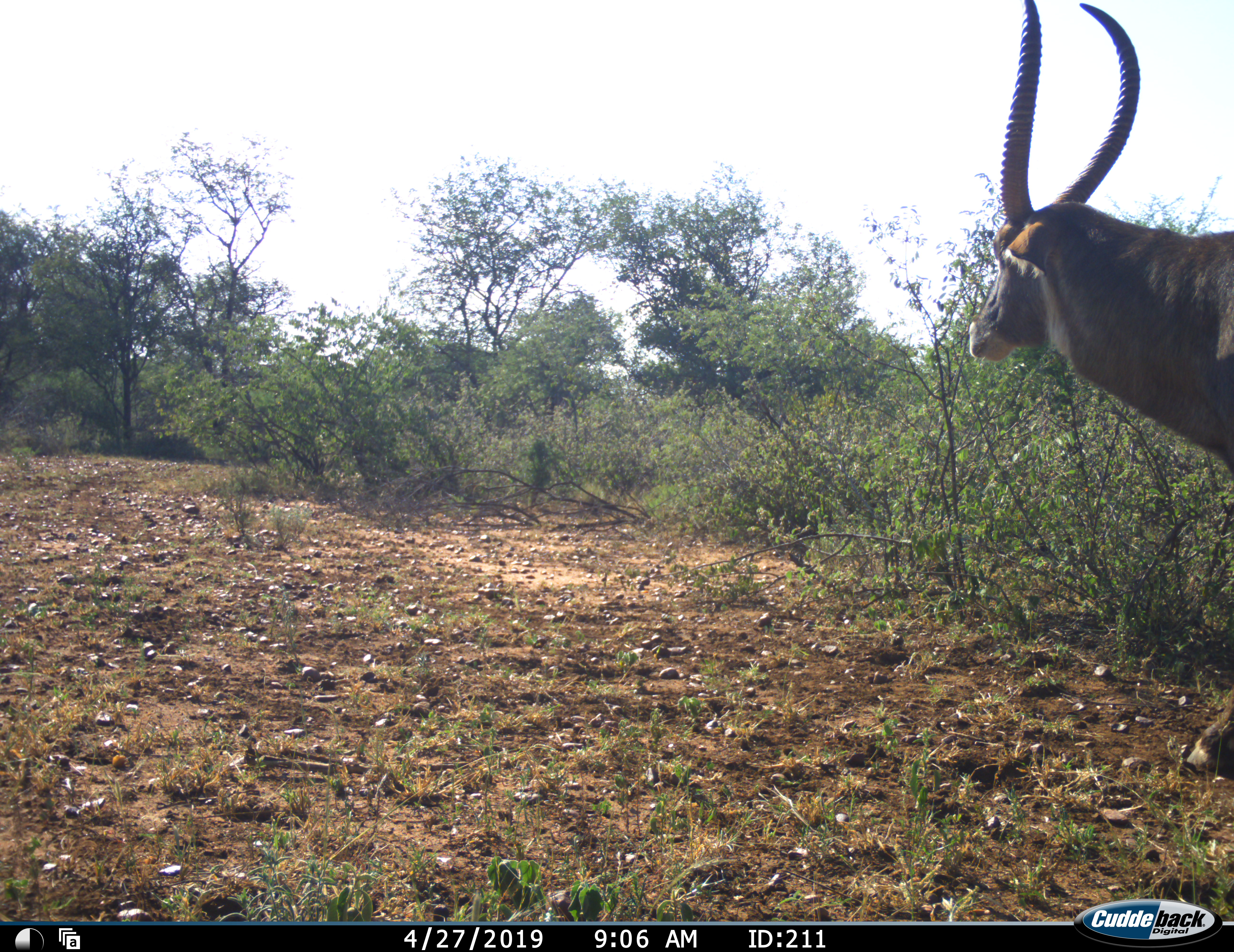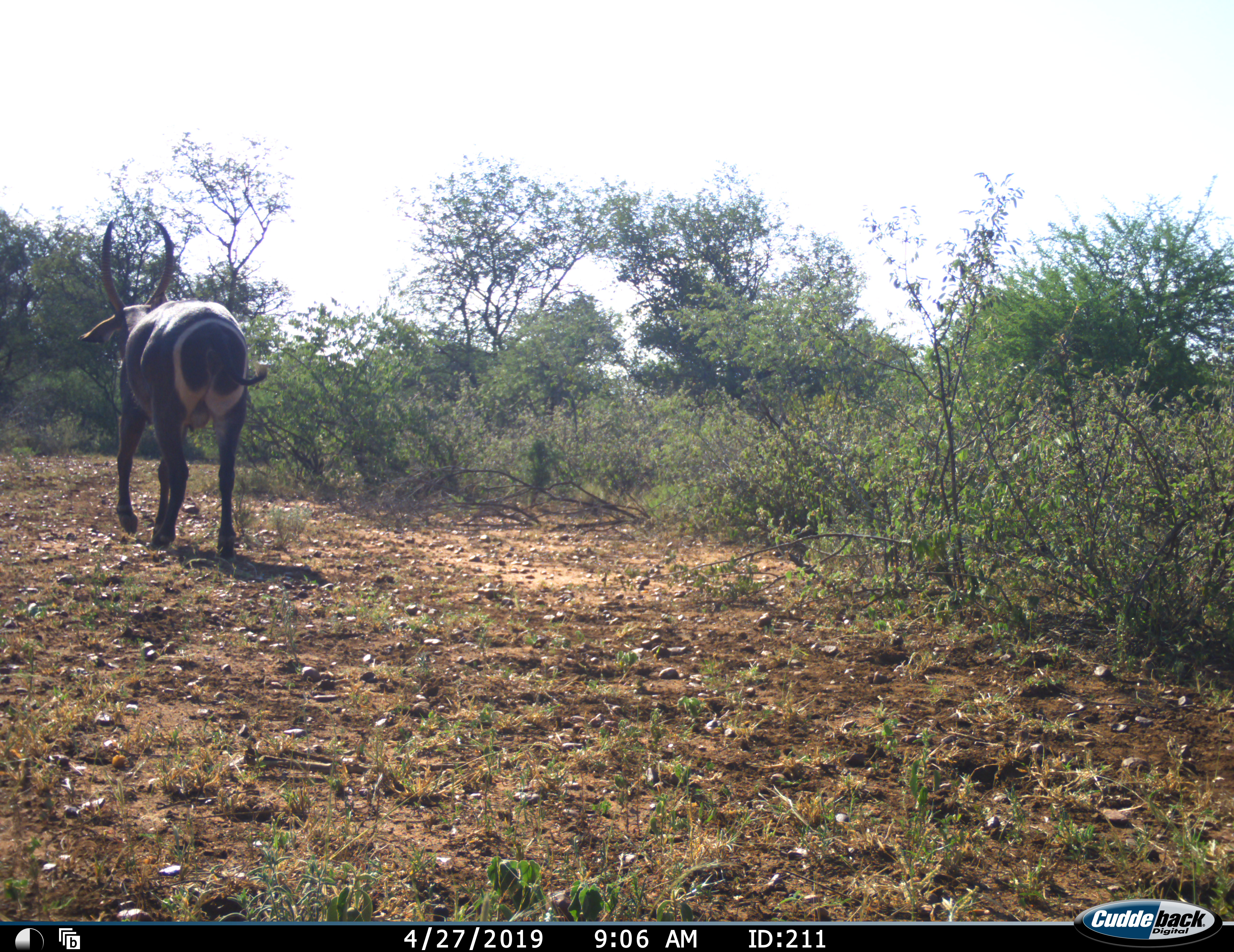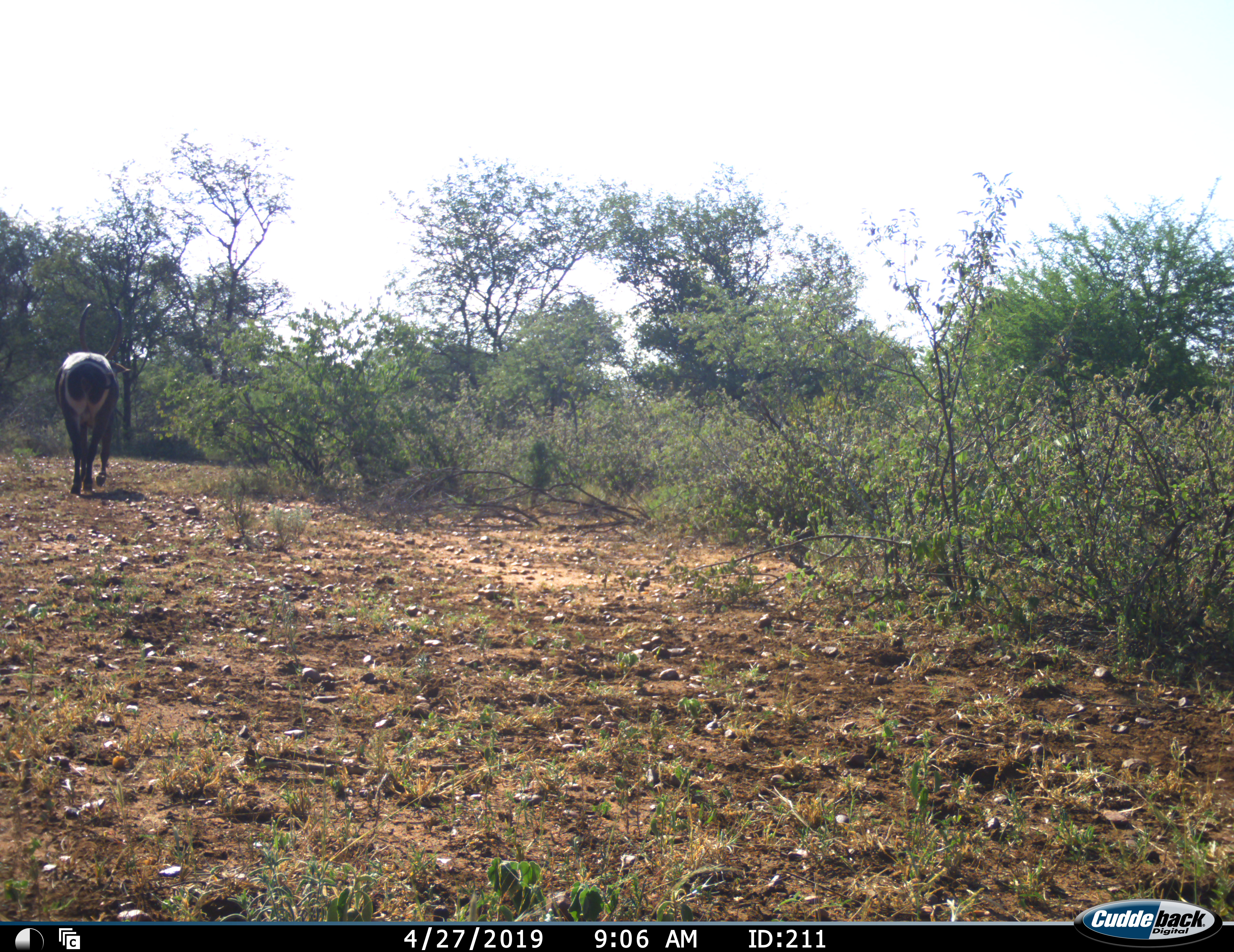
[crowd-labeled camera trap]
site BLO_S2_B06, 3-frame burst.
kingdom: Animalia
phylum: Chordata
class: Mammalia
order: Artiodactyla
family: Bovidae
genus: Kobus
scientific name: Kobus ellipsiprymnus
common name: waterbuck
Waterbuck (Kobus ellipsiprymnus), count 1. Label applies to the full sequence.